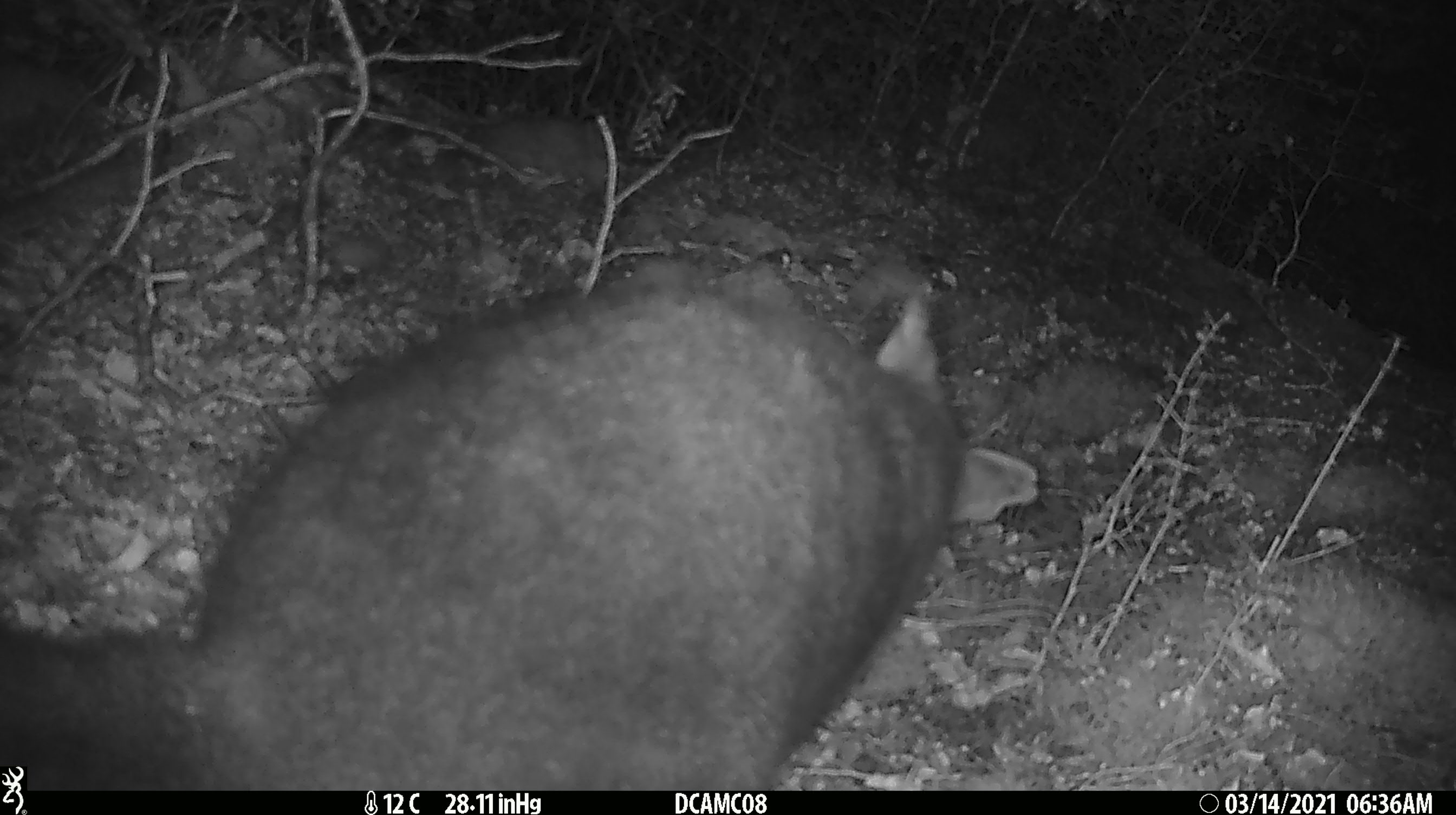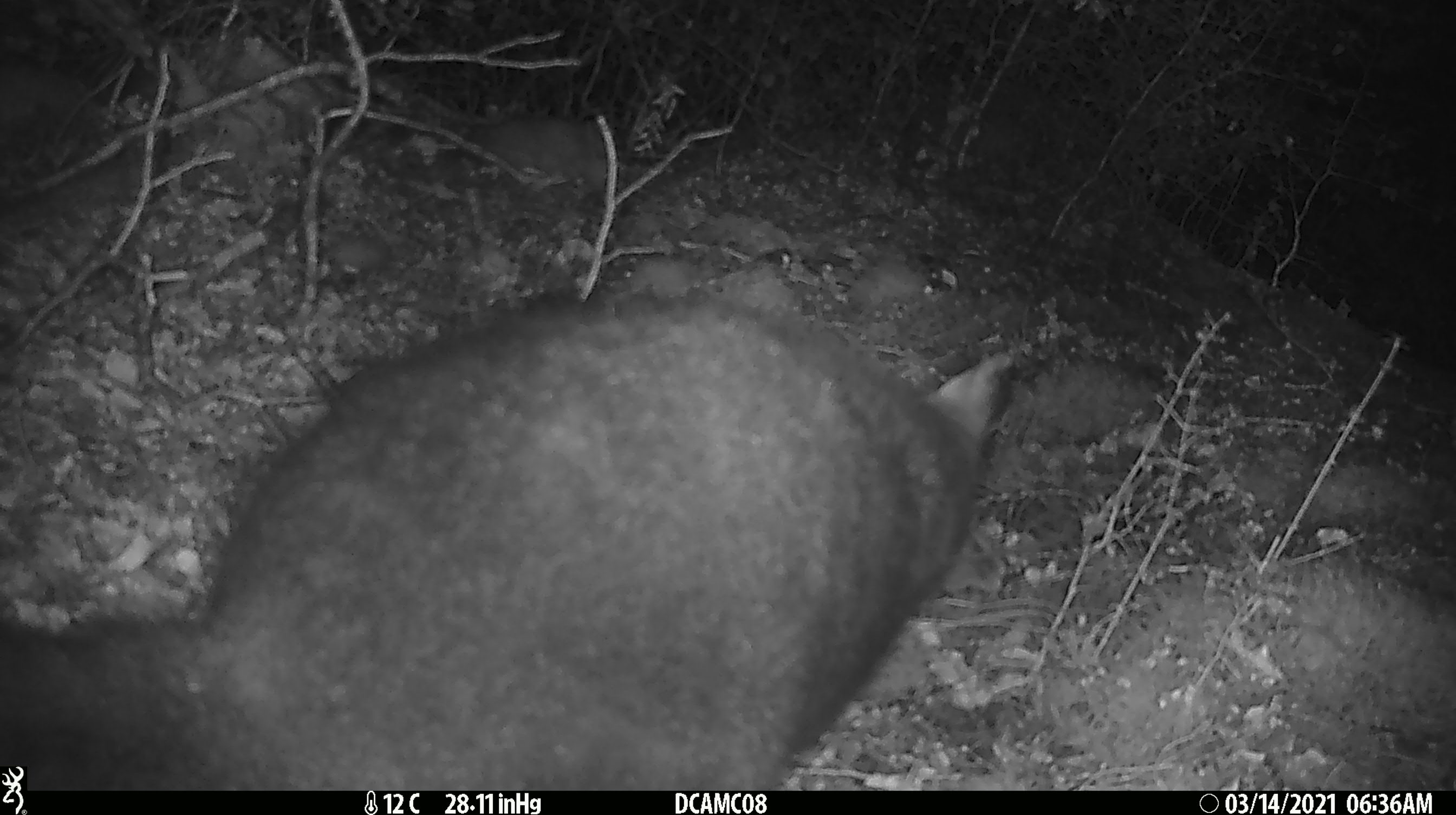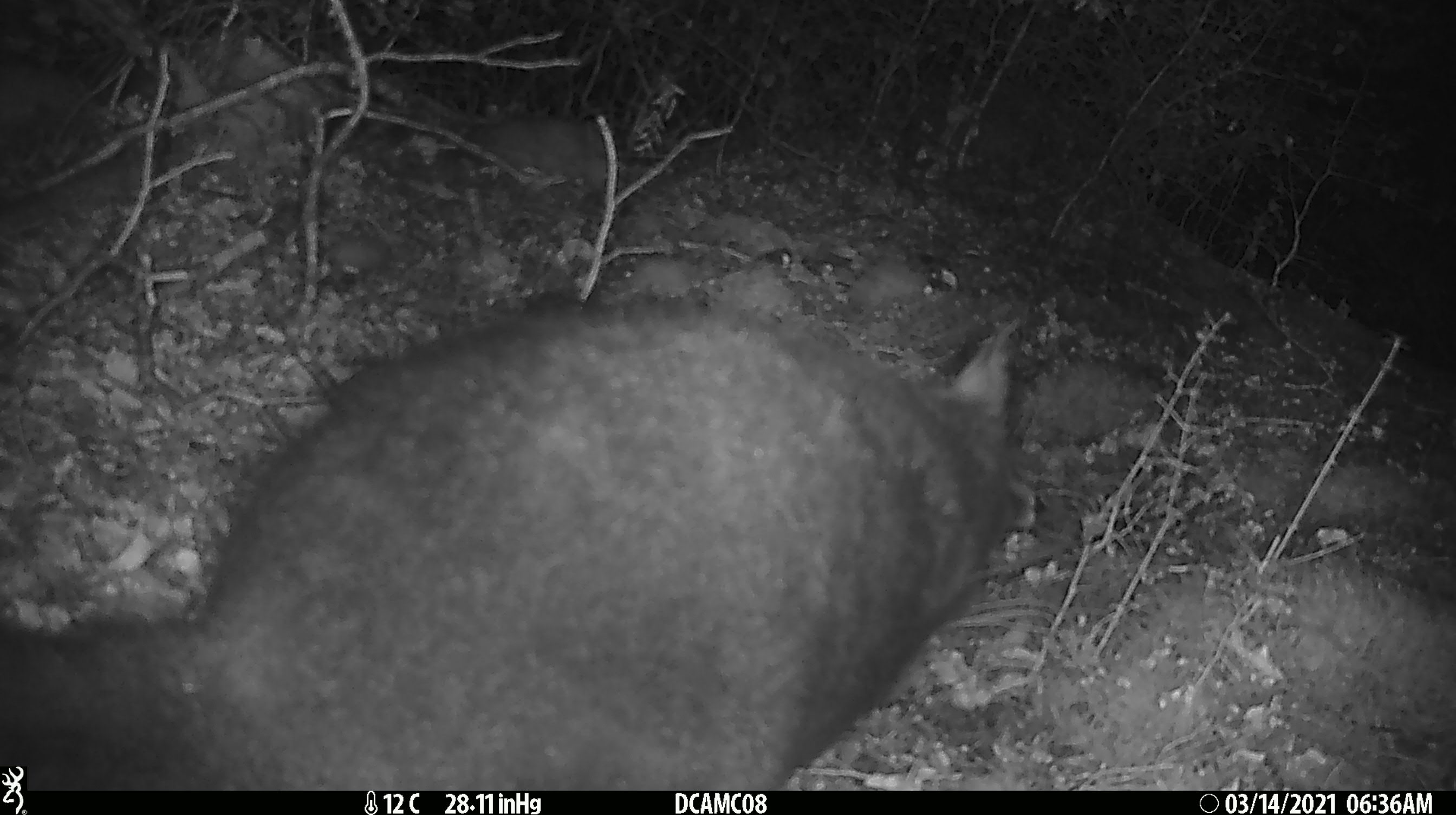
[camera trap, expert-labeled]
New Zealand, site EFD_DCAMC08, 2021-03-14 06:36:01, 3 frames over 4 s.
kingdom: Animalia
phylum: Chordata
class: Mammalia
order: Diprotodontia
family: Phalangeridae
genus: Trichosurus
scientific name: Trichosurus vulpecula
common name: common brushtail possum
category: possum